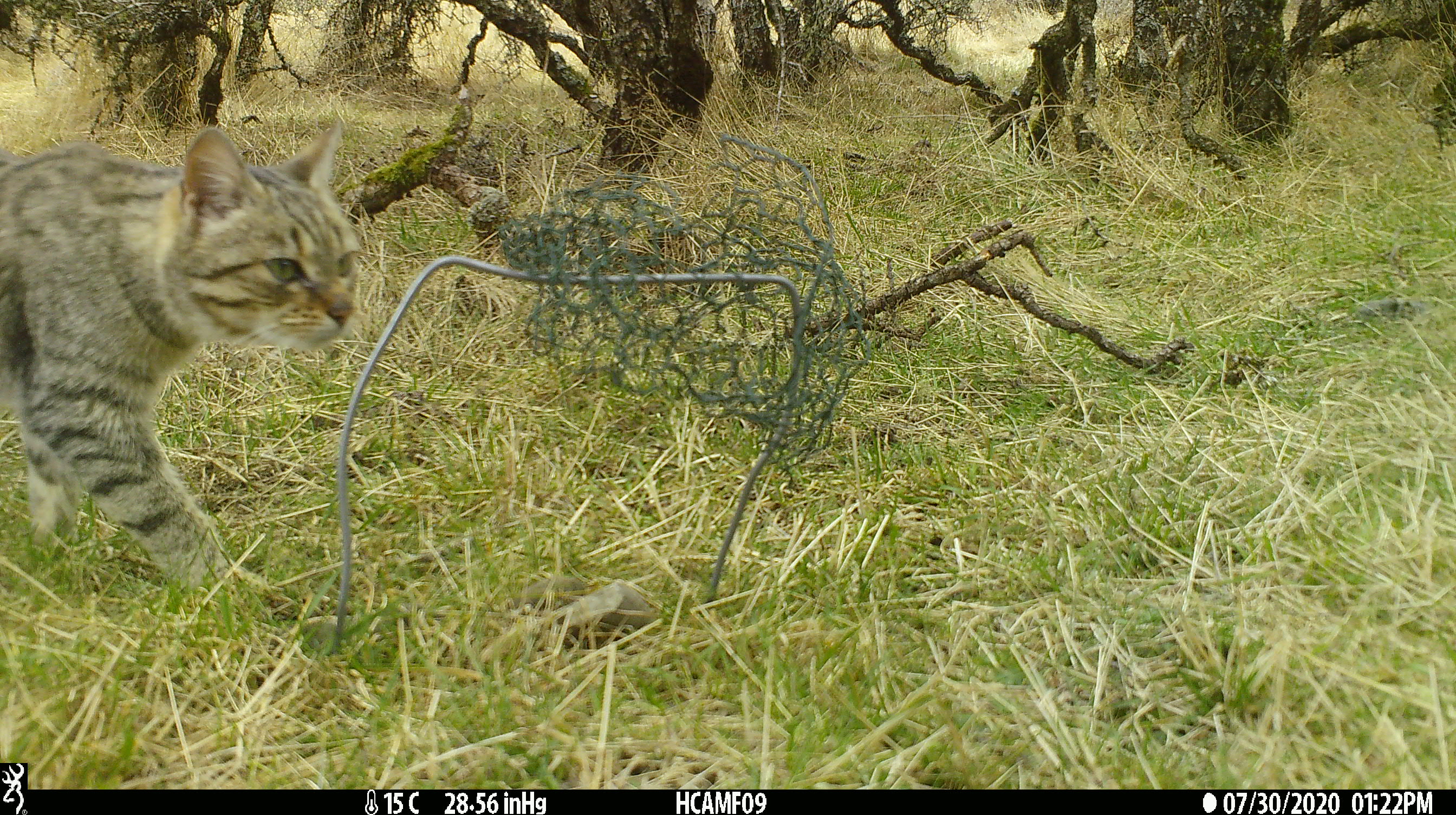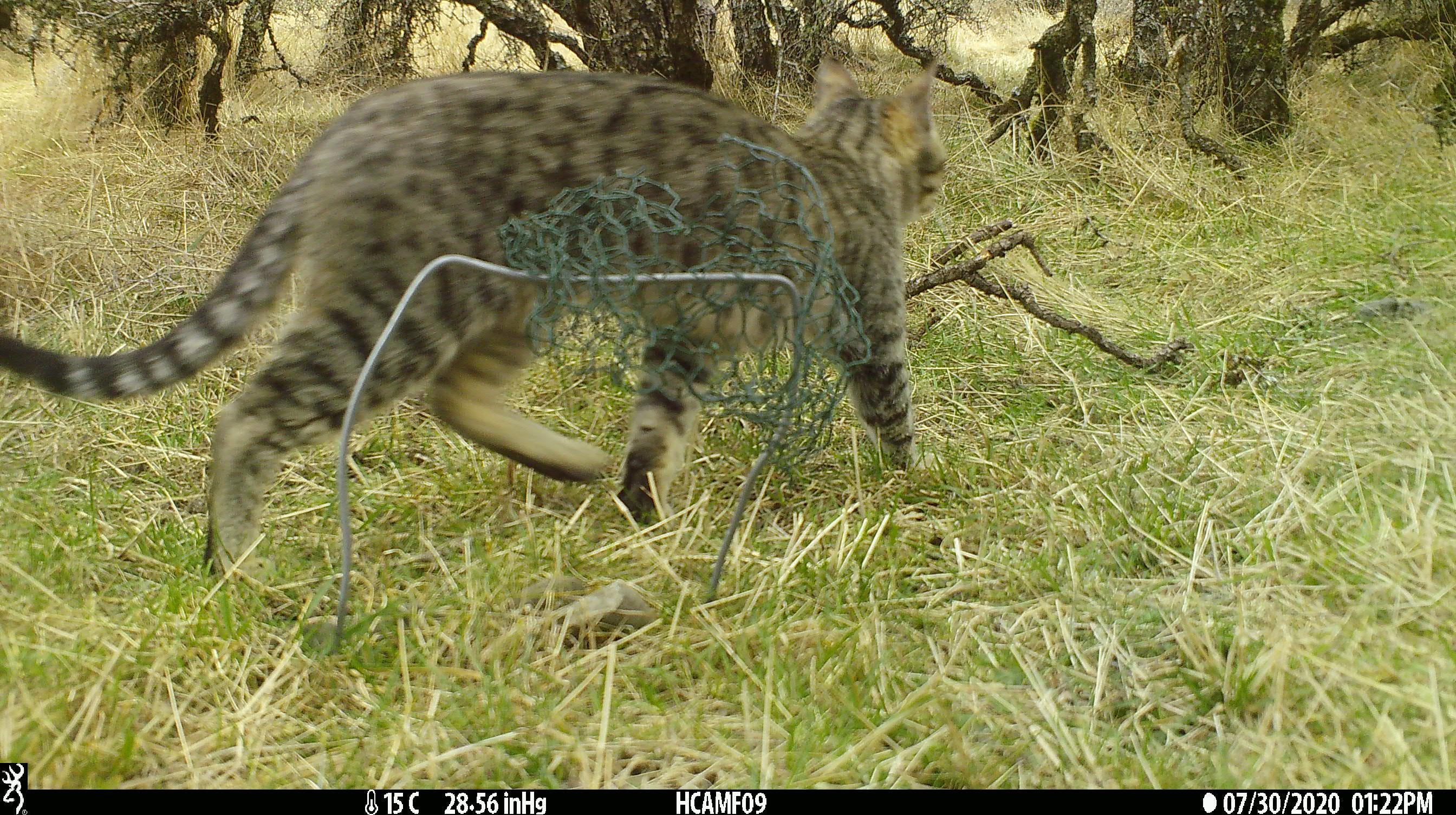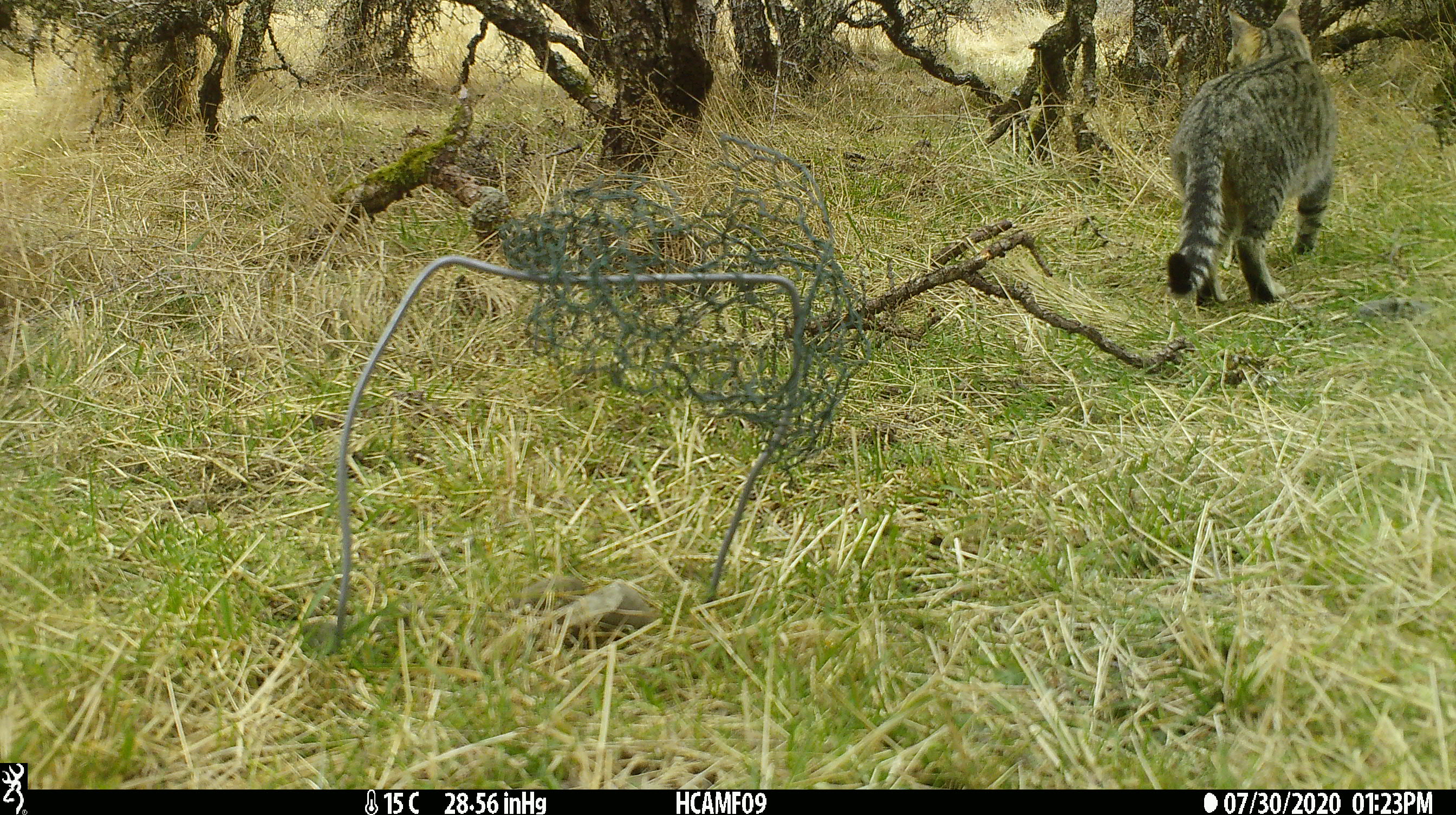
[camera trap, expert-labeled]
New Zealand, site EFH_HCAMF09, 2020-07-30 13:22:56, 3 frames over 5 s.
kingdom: Animalia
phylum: Chordata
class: Mammalia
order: Carnivora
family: Felidae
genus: Felis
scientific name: Felis catus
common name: domestic cat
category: cat